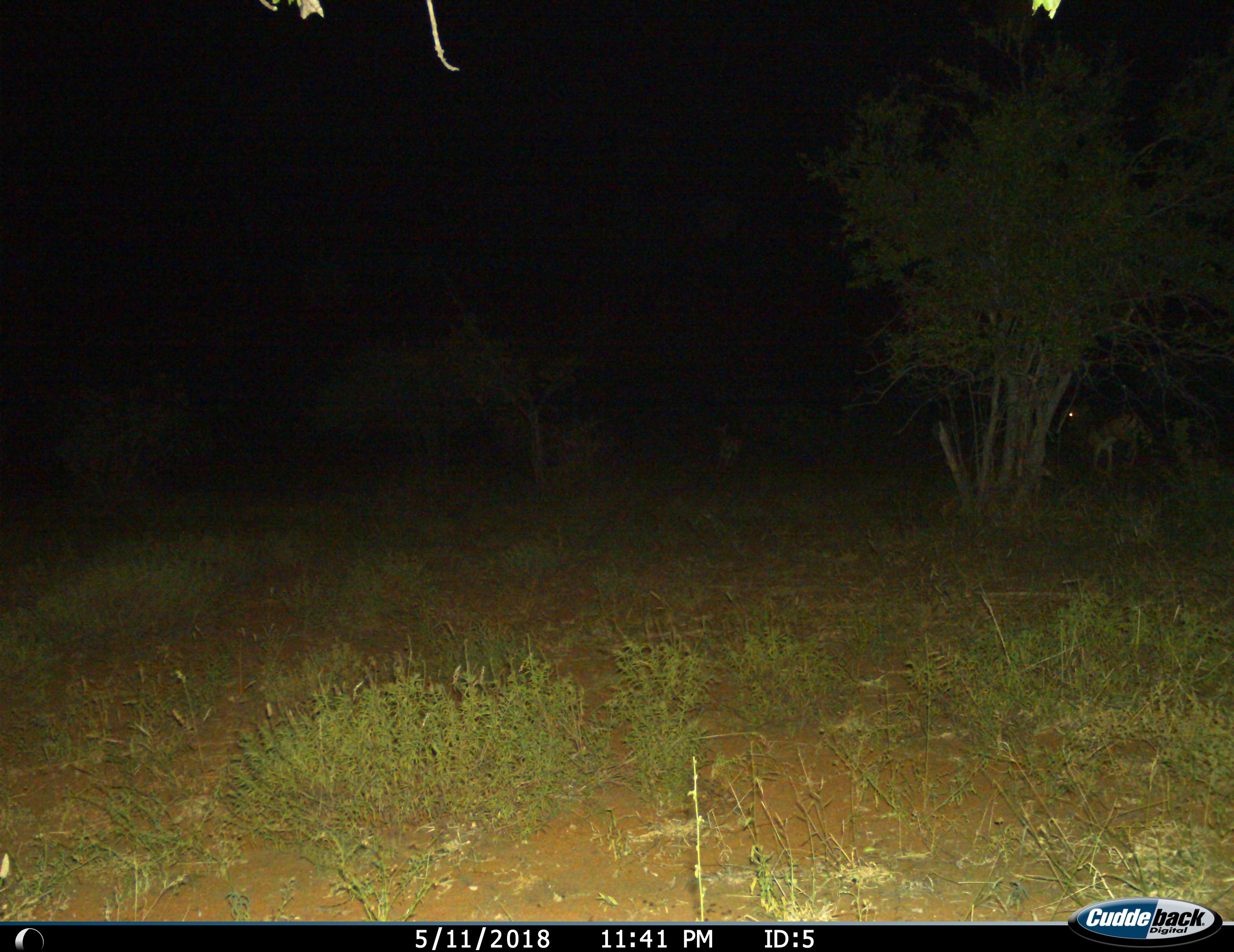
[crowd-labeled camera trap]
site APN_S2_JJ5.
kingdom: Animalia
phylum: Chordata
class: Mammalia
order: Artiodactyla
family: Bovidae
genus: Aepyceros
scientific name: Aepyceros melampus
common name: impala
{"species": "impala (Aepyceros melampus)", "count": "1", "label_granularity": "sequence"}